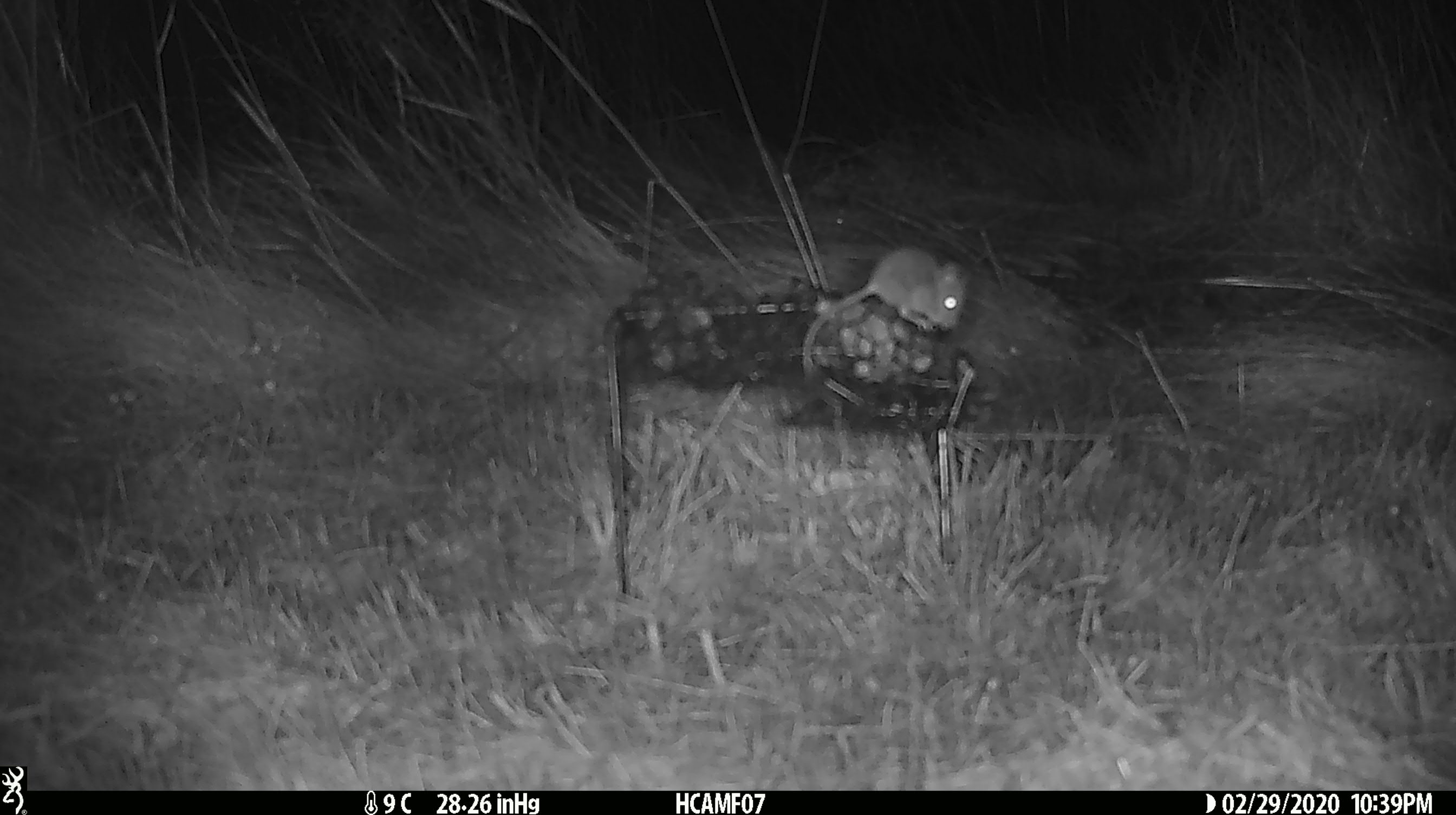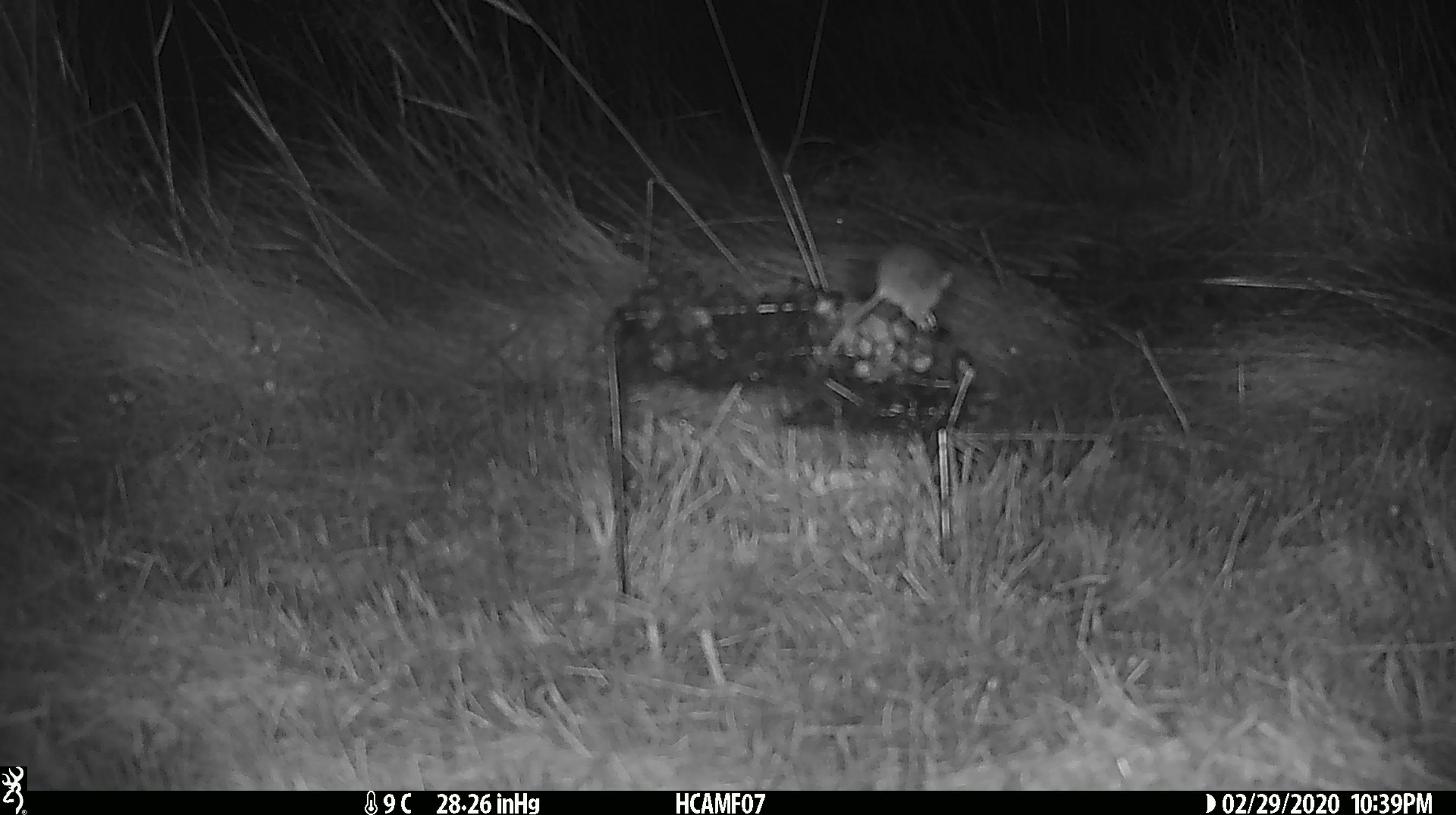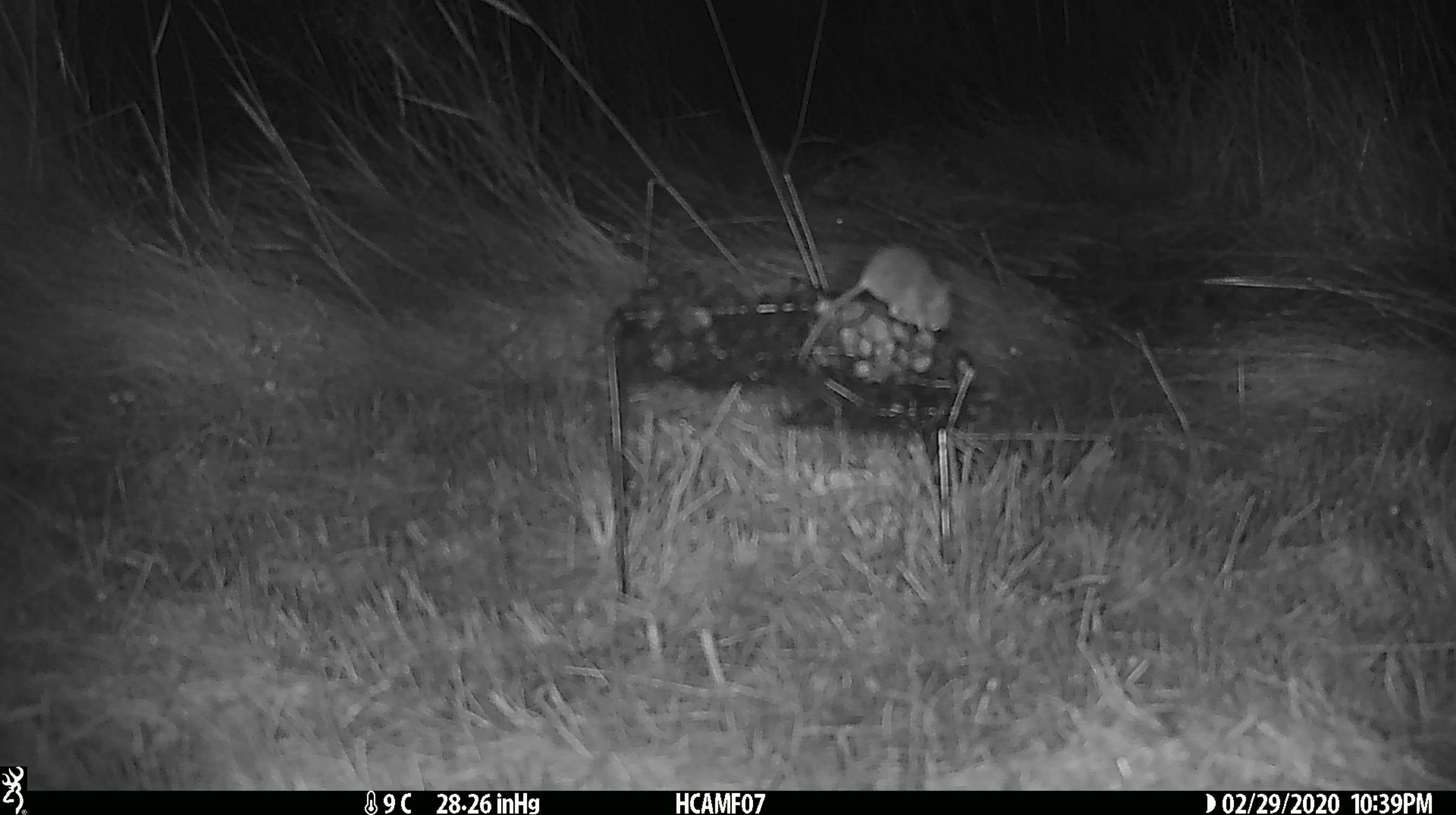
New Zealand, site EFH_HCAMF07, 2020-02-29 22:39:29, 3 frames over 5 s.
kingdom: Animalia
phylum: Chordata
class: Mammalia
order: Rodentia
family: Muridae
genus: Mus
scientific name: Mus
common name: mouse